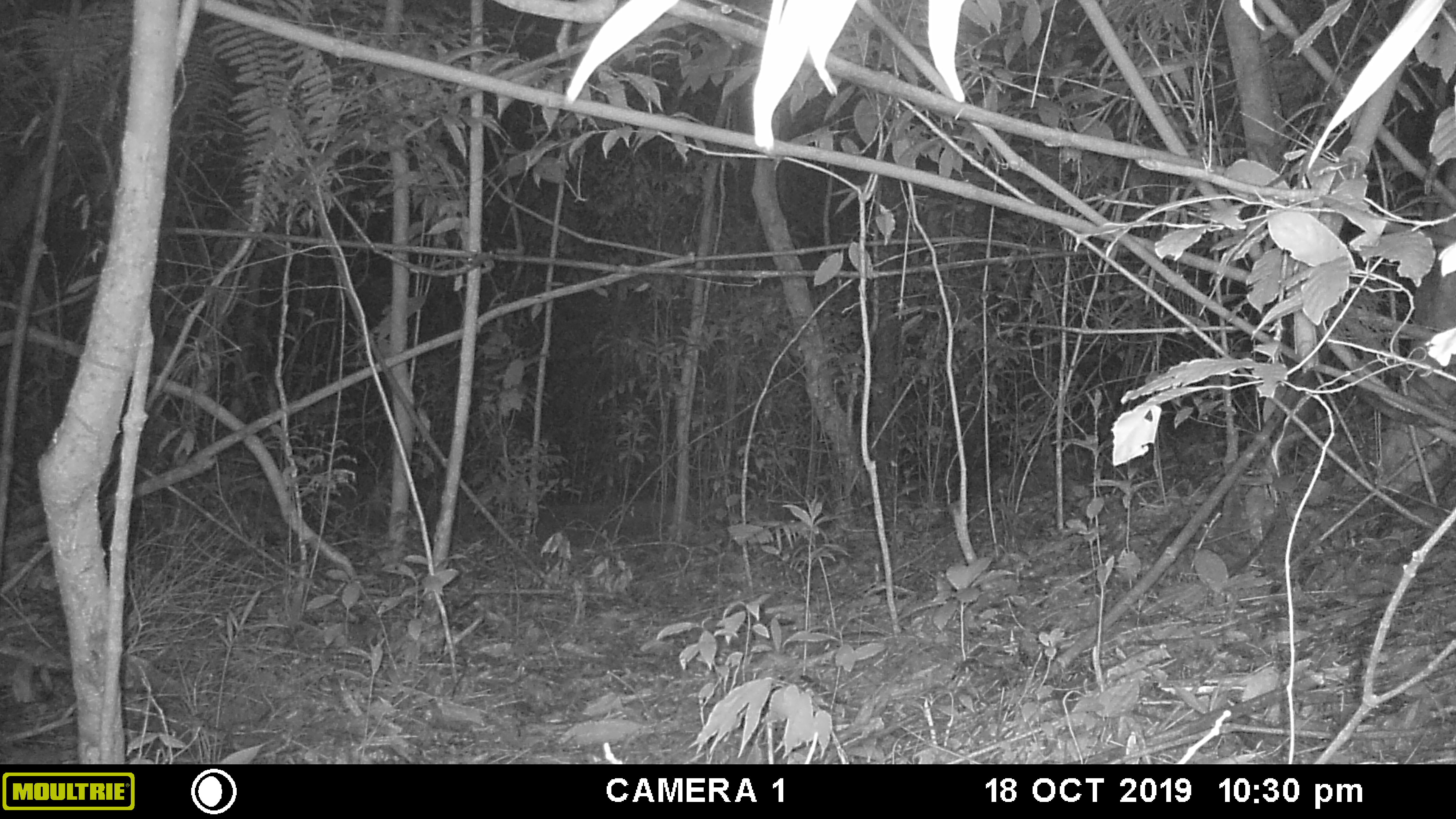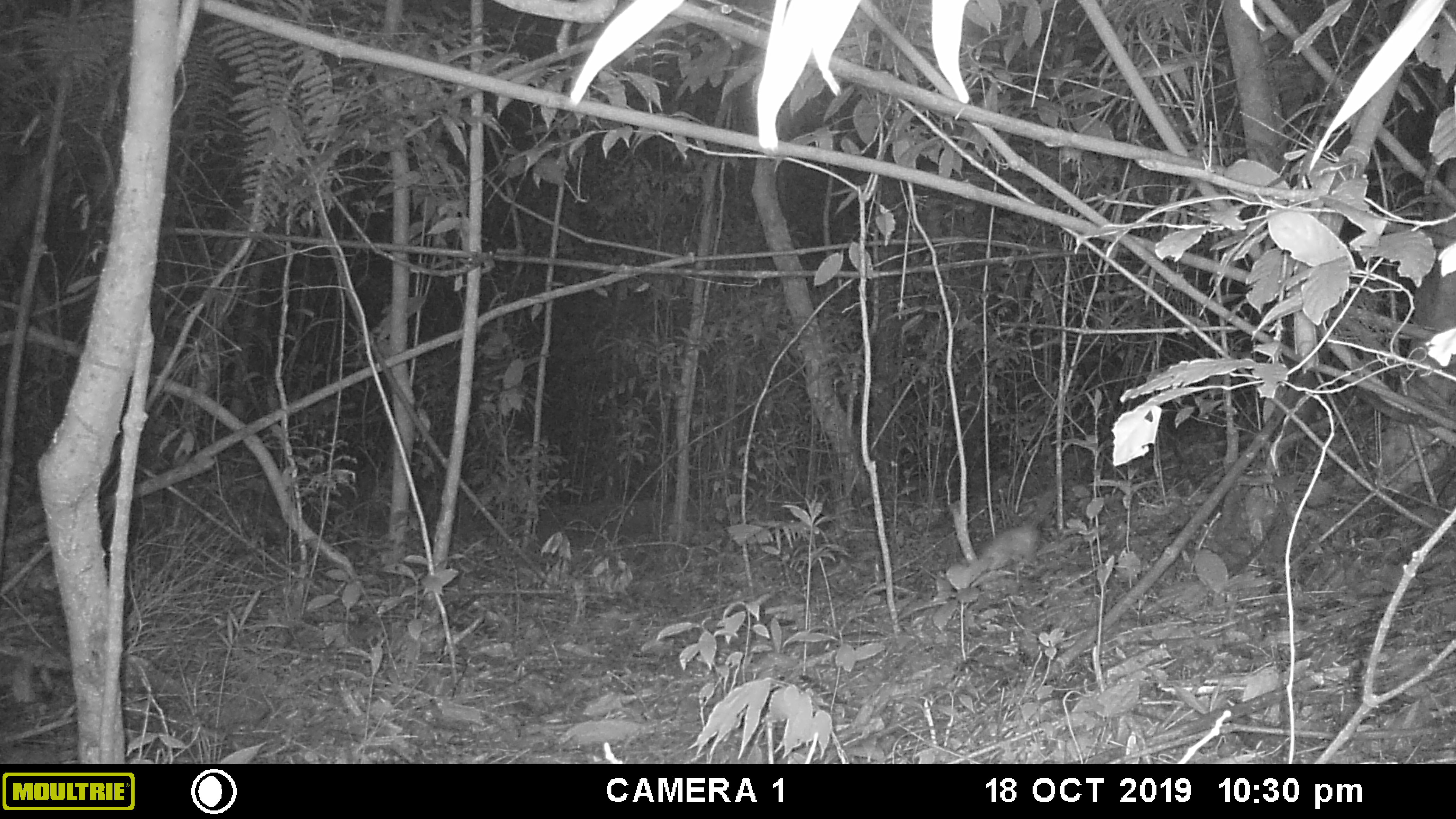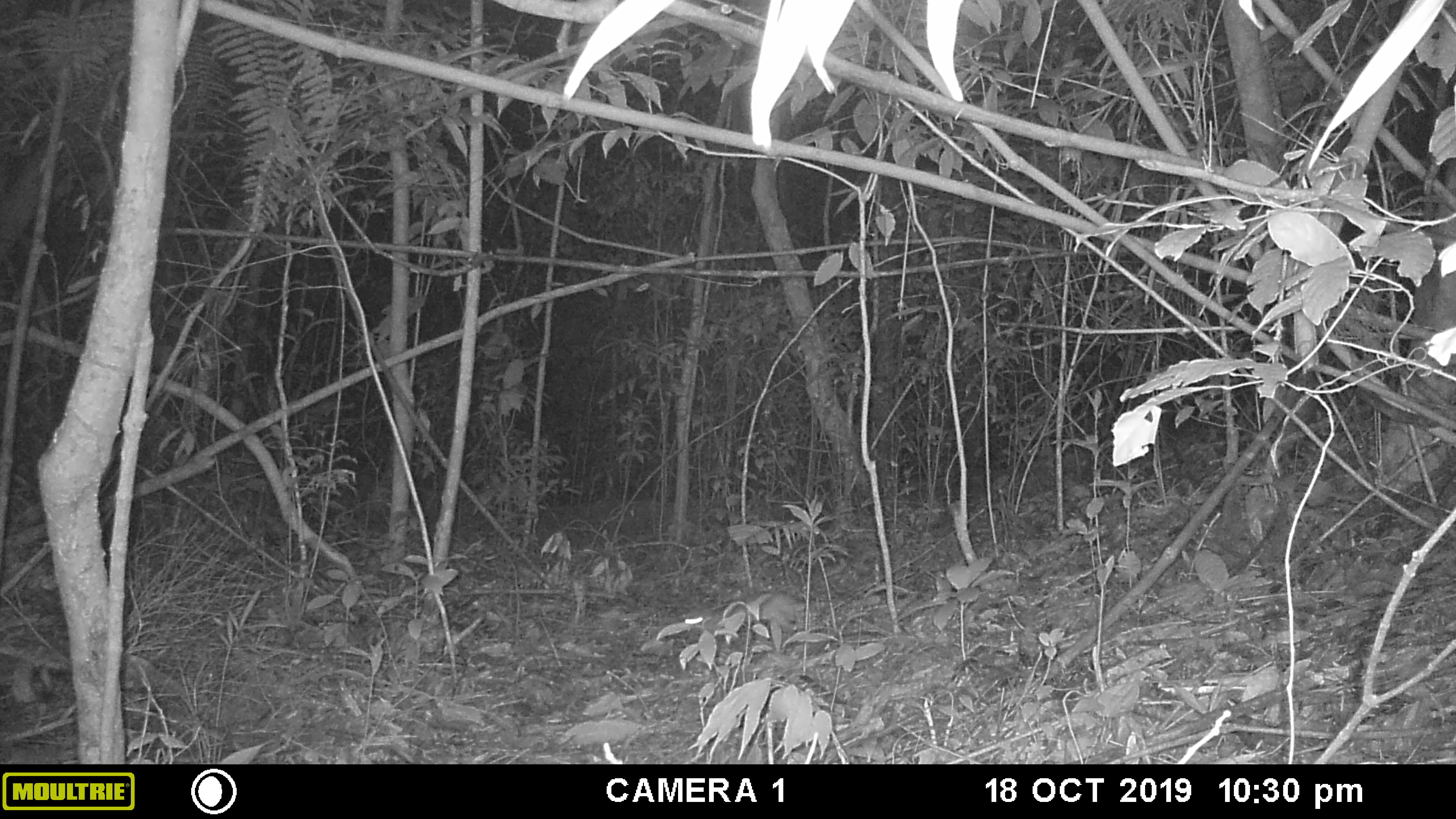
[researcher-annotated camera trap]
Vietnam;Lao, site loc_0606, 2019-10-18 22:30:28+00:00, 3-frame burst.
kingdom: Animalia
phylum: Chordata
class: Mammalia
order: Rodentia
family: Muridae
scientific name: Muridae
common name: old-world mice and rats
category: unidentified murid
Unidentified murid (old-world mice and rats) (Muridae). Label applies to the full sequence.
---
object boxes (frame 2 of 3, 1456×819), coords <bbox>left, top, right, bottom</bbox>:
unidentified murid: <bbox>945, 473, 1068, 590</bbox>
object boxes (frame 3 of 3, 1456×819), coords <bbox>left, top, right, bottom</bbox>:
unidentified murid: <bbox>683, 590, 843, 643</bbox>